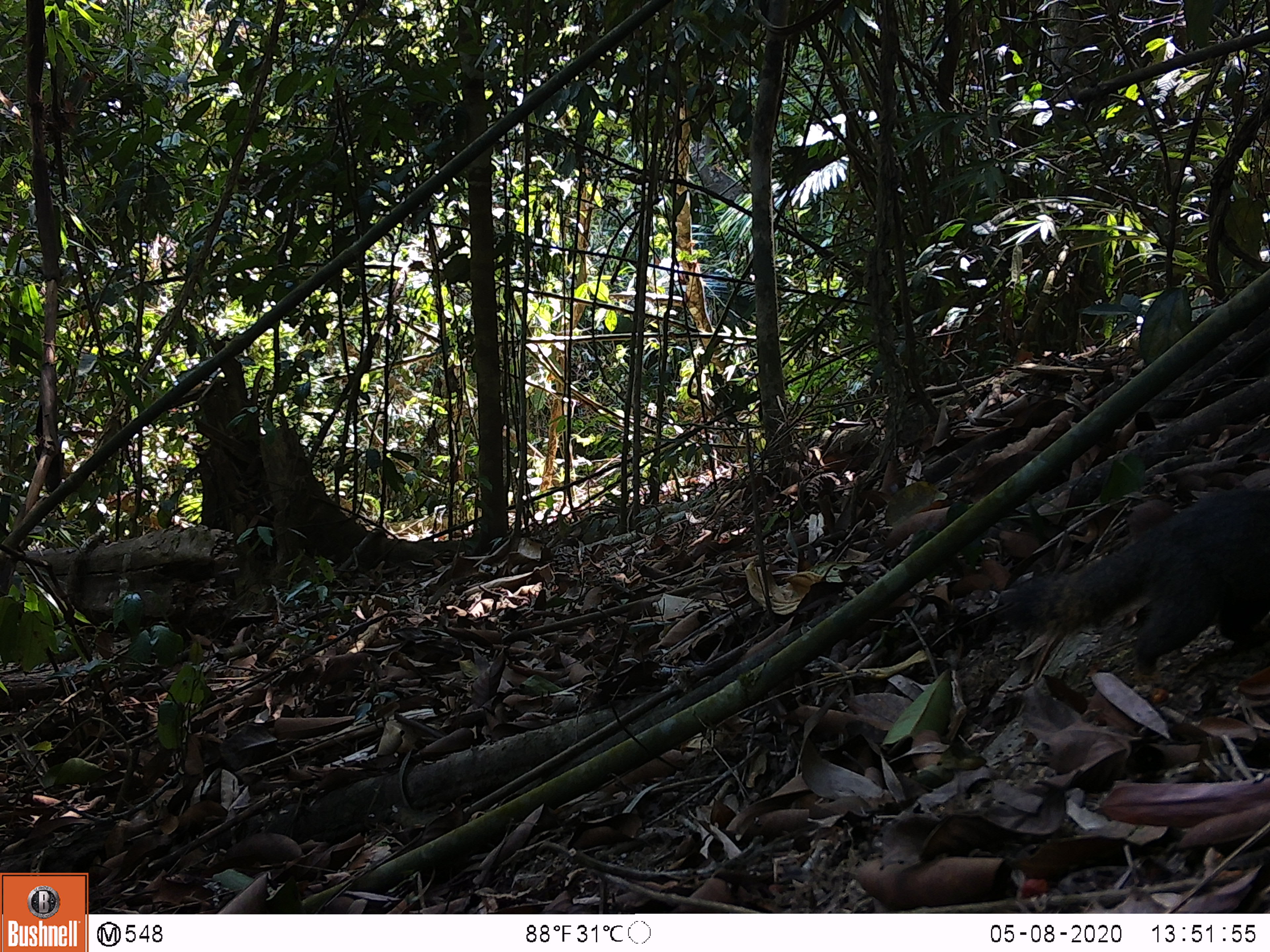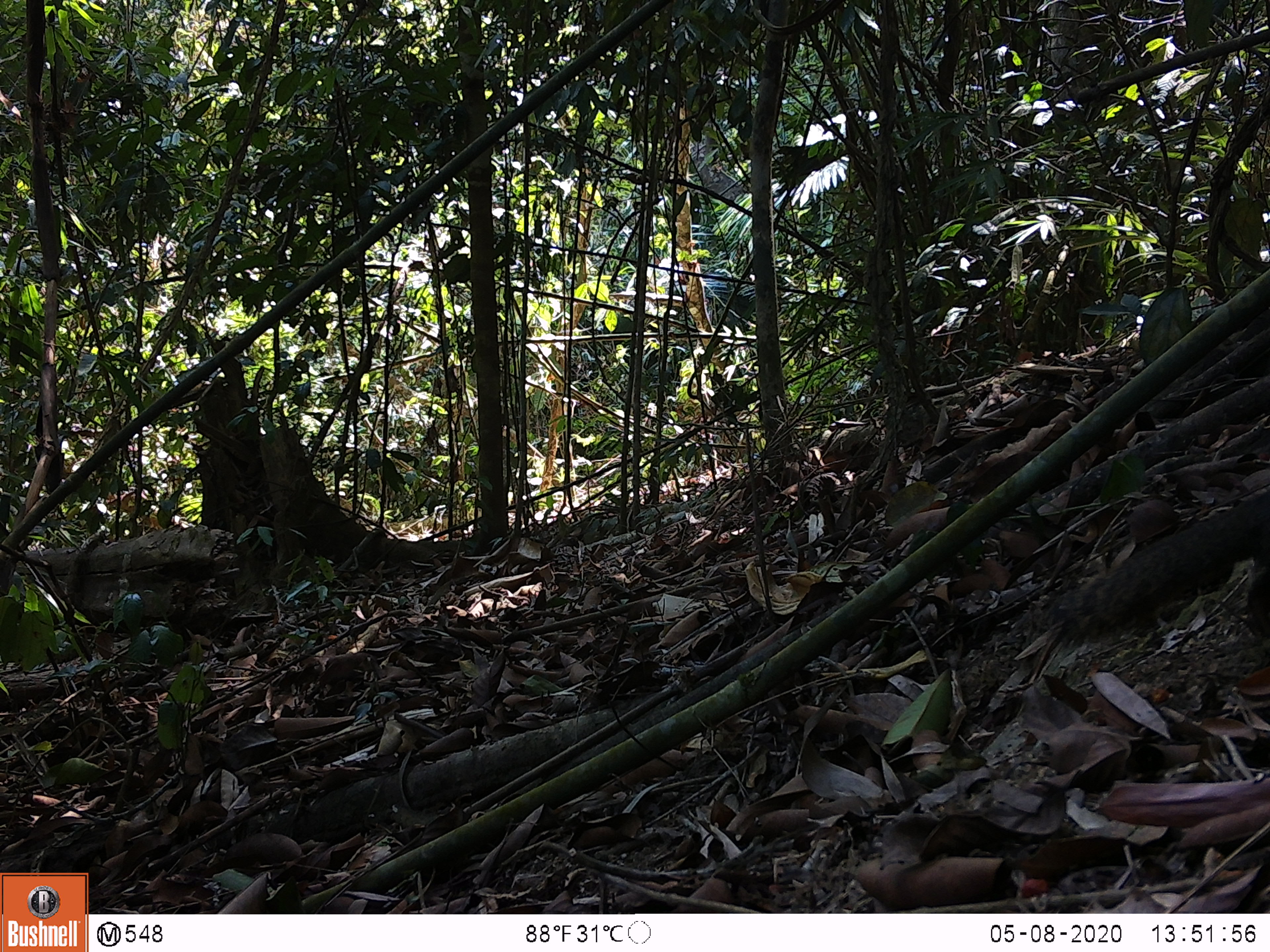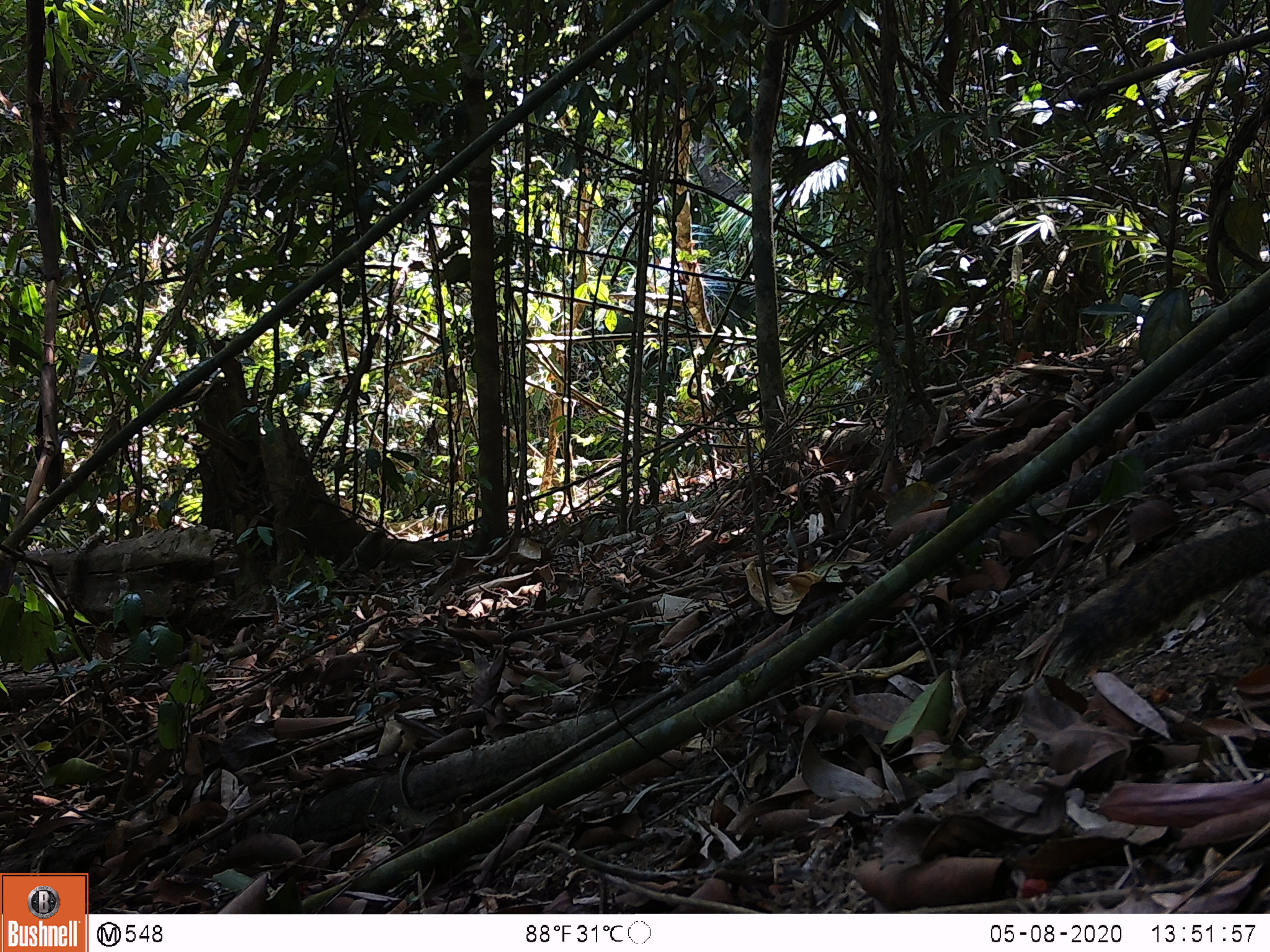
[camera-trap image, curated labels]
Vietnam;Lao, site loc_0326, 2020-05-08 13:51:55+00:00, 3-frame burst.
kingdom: Animalia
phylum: Chordata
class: Mammalia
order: Rodentia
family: Sciuridae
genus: Callosciurus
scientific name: Callosciurus erythraeus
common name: pallas's squirrel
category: pallass squirrel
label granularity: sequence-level